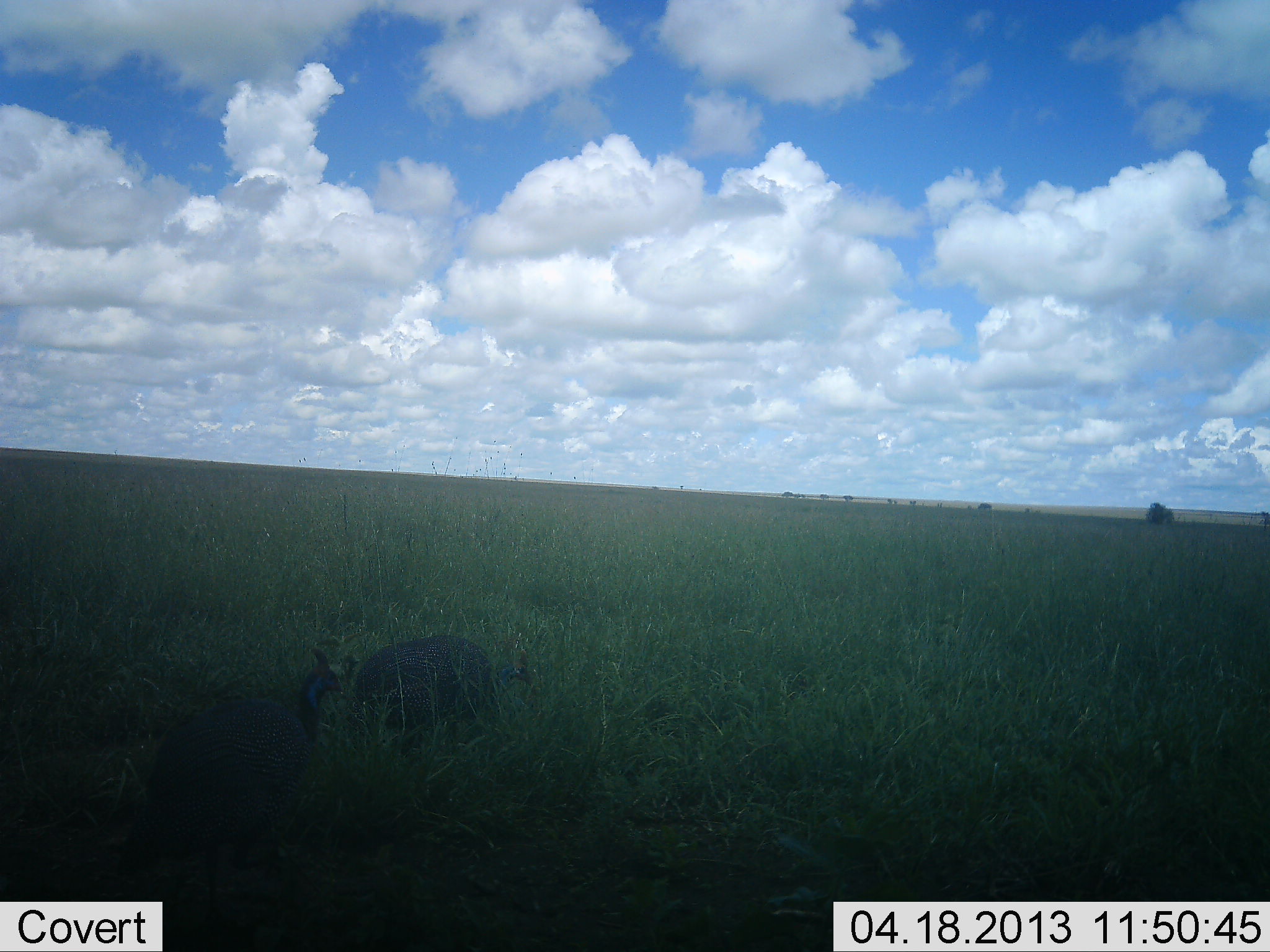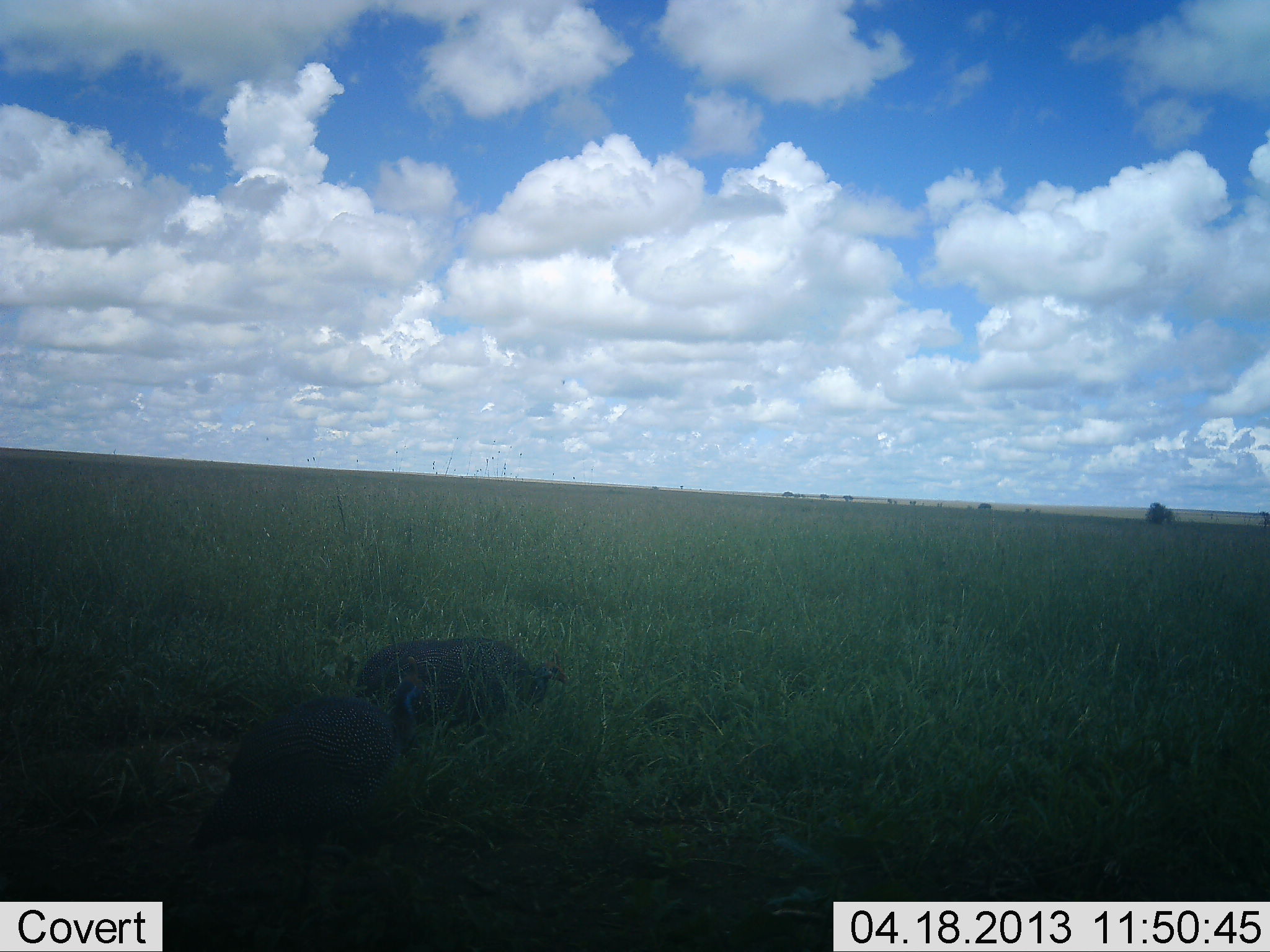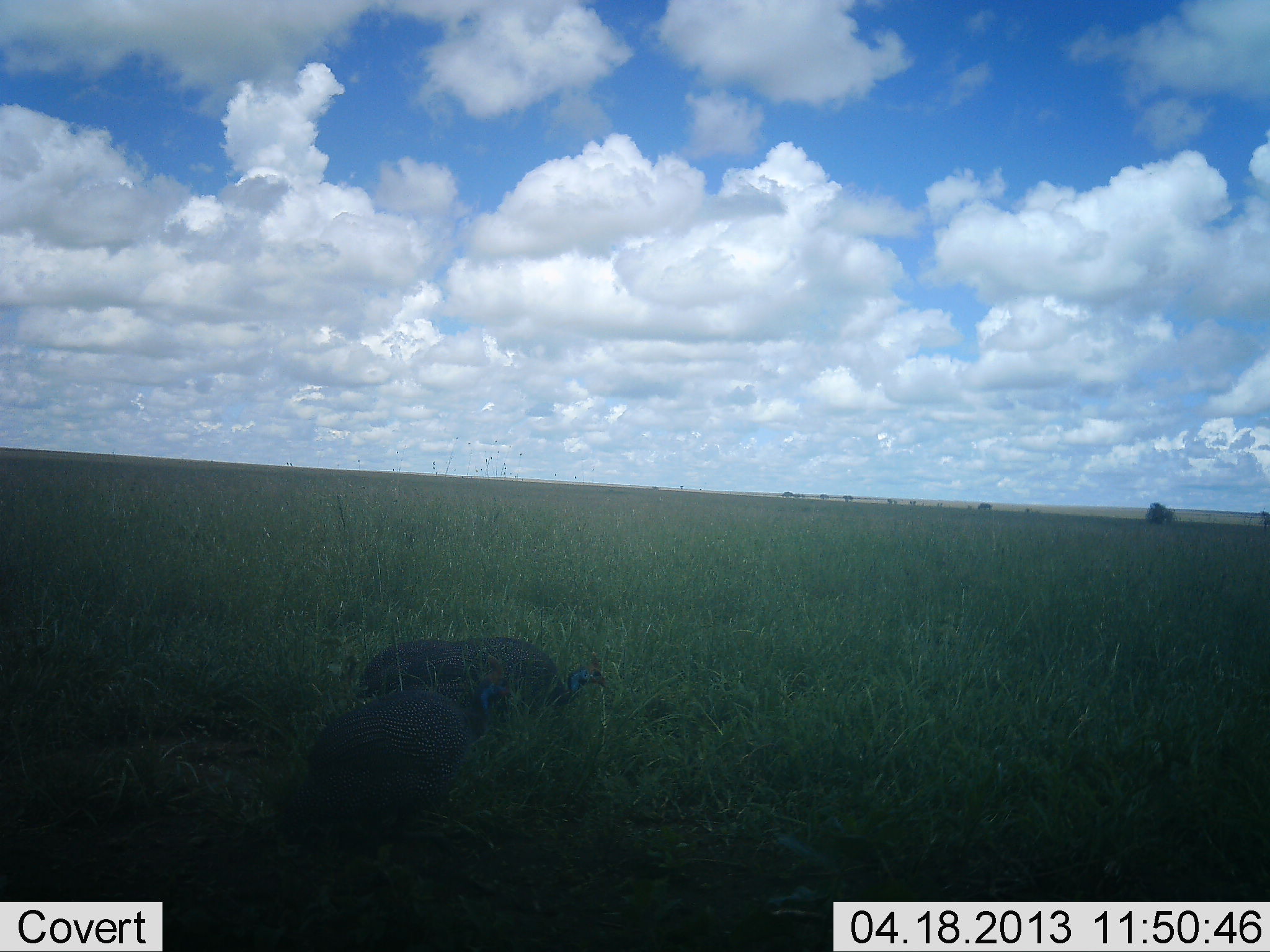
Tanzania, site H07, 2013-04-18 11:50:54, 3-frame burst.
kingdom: Animalia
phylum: Chordata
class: Aves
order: Galliformes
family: Numididae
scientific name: Numididae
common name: guinea fowl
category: guineafowl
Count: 2.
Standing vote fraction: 0%.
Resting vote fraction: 0%.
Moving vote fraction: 93%.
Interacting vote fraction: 0%.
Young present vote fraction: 0%.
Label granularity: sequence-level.